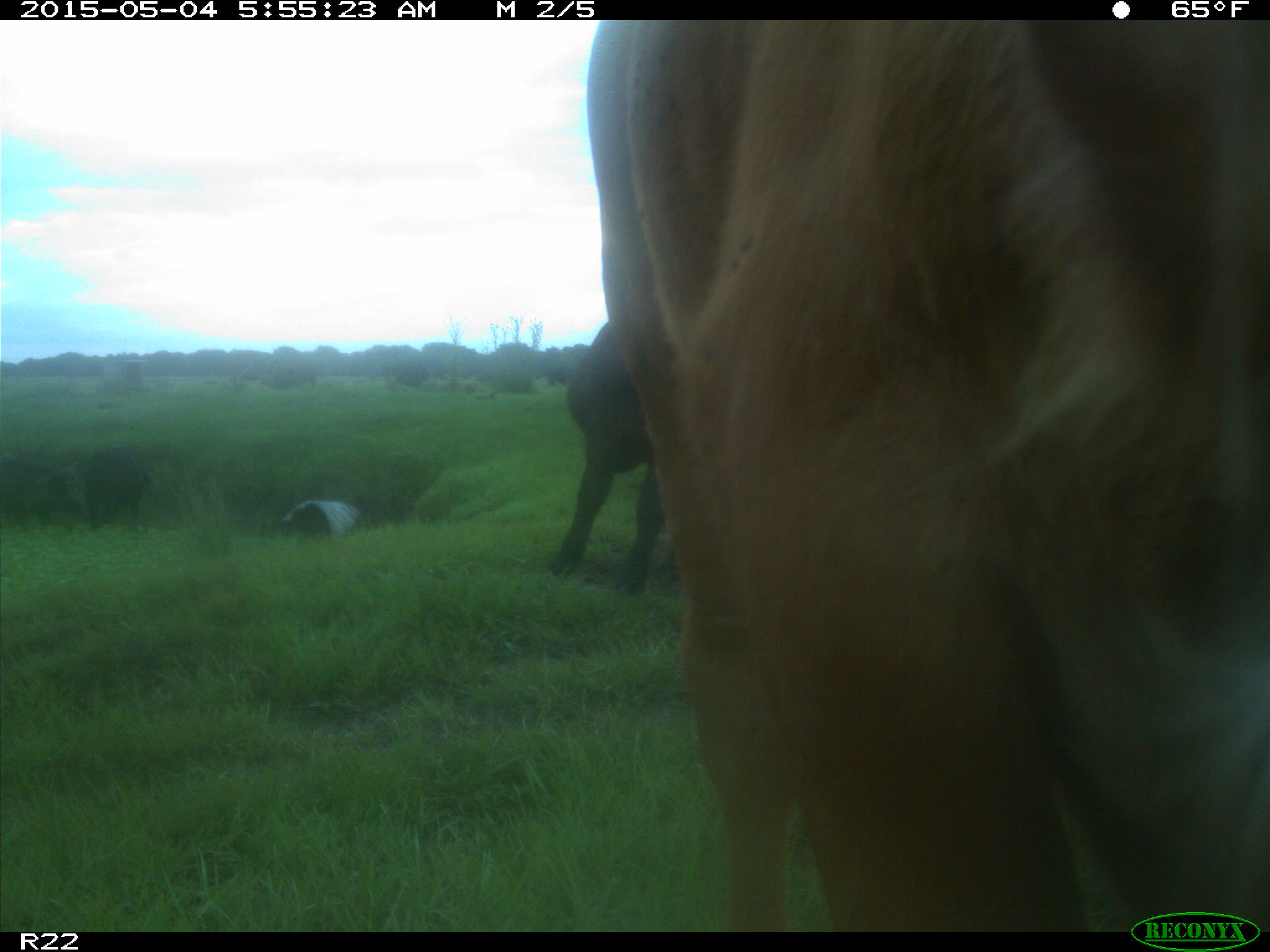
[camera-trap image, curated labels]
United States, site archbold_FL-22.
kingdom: Animalia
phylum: Chordata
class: Mammalia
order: Artiodactyla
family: Bovidae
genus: Bos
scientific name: Bos taurus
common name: domestic cow